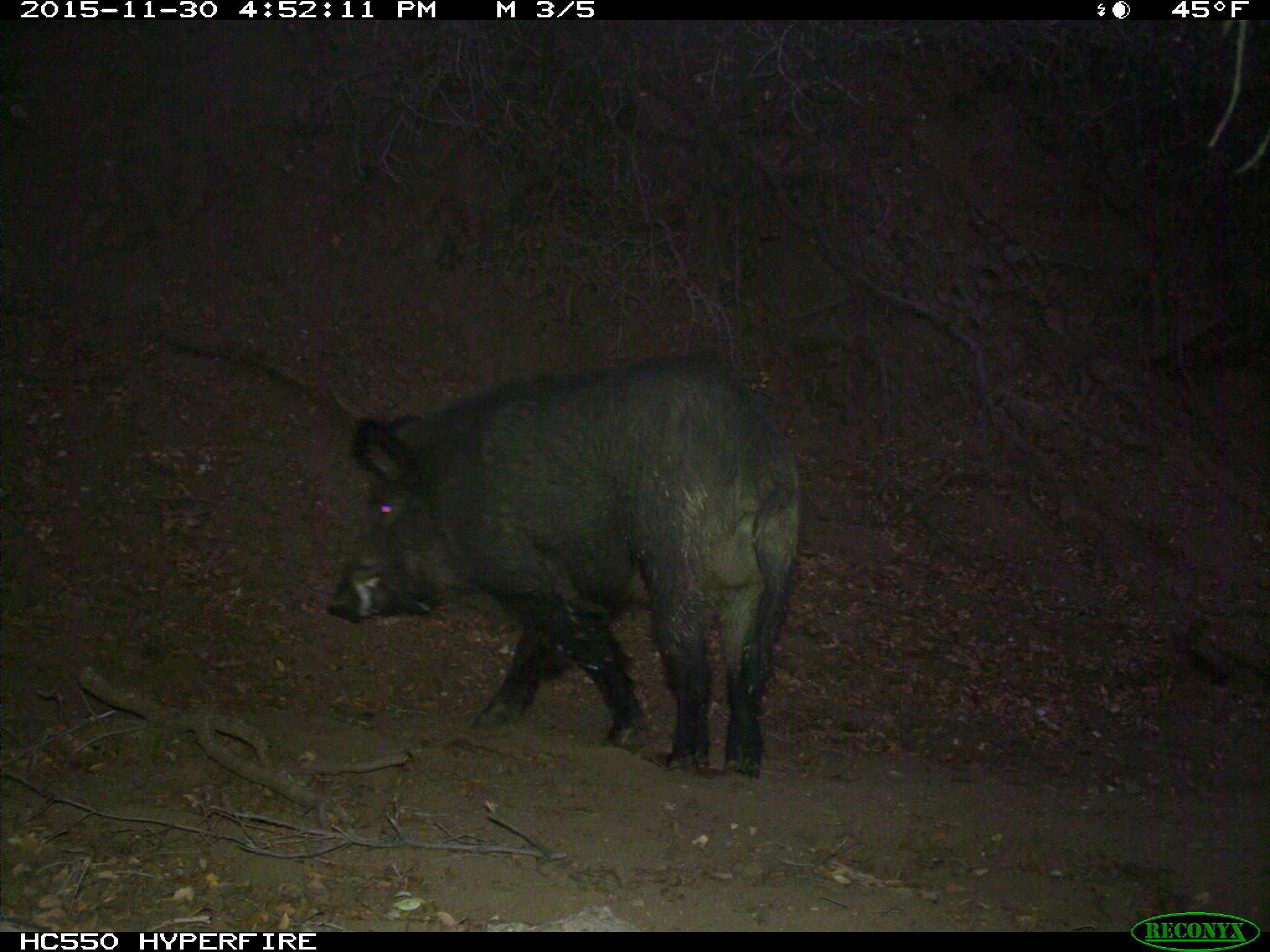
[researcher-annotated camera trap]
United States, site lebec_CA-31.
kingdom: Animalia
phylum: Chordata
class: Mammalia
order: Artiodactyla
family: Suidae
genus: Sus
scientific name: Sus scrofa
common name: wild boar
Sus scrofa (wild boar).